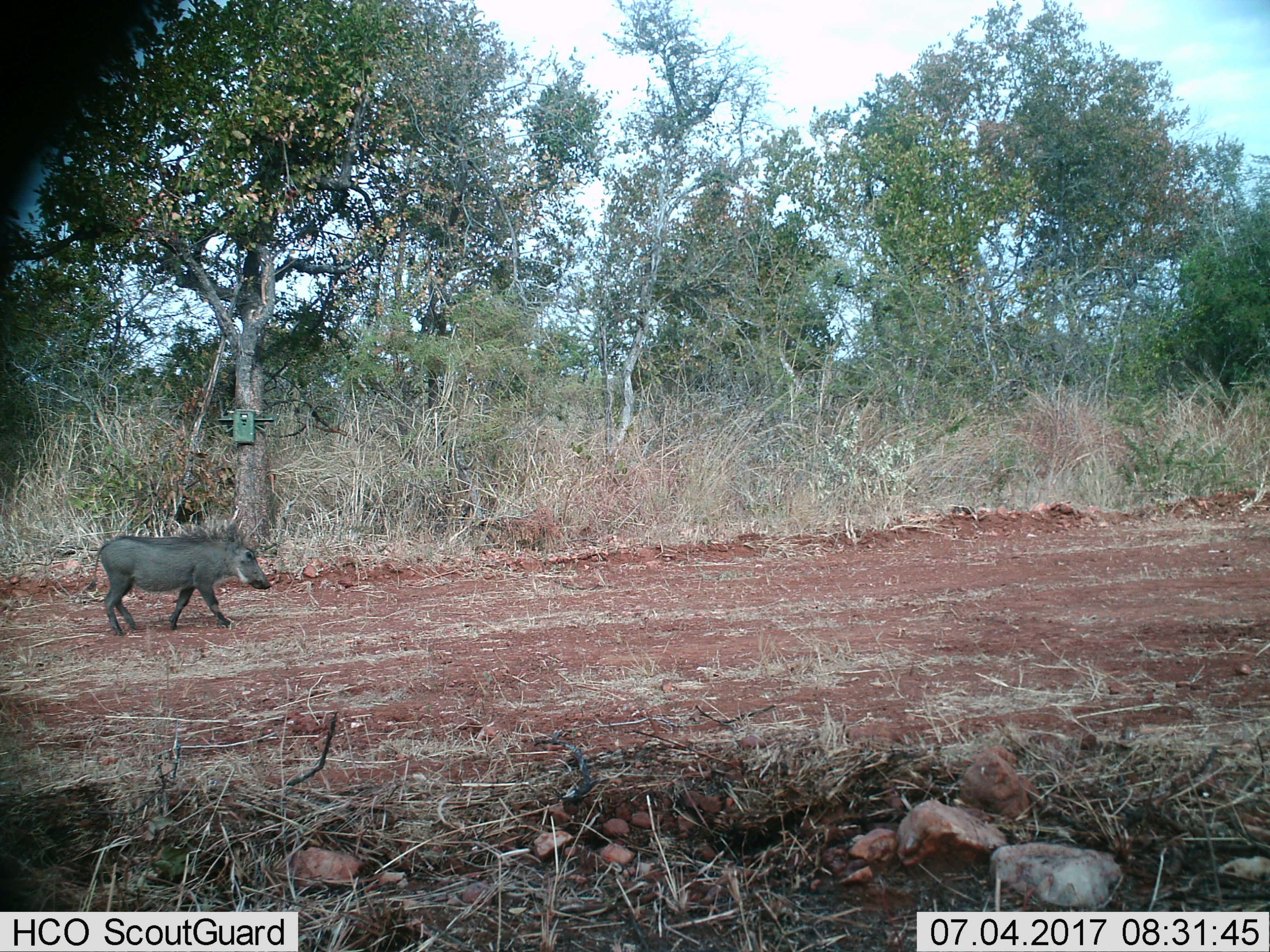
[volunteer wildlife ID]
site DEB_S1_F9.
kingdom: Animalia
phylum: Chordata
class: Mammalia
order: Artiodactyla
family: Suidae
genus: Phacochoerus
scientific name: Phacochoerus africanus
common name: warthog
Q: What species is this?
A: Warthog (Phacochoerus africanus).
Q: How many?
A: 1.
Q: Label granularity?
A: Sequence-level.